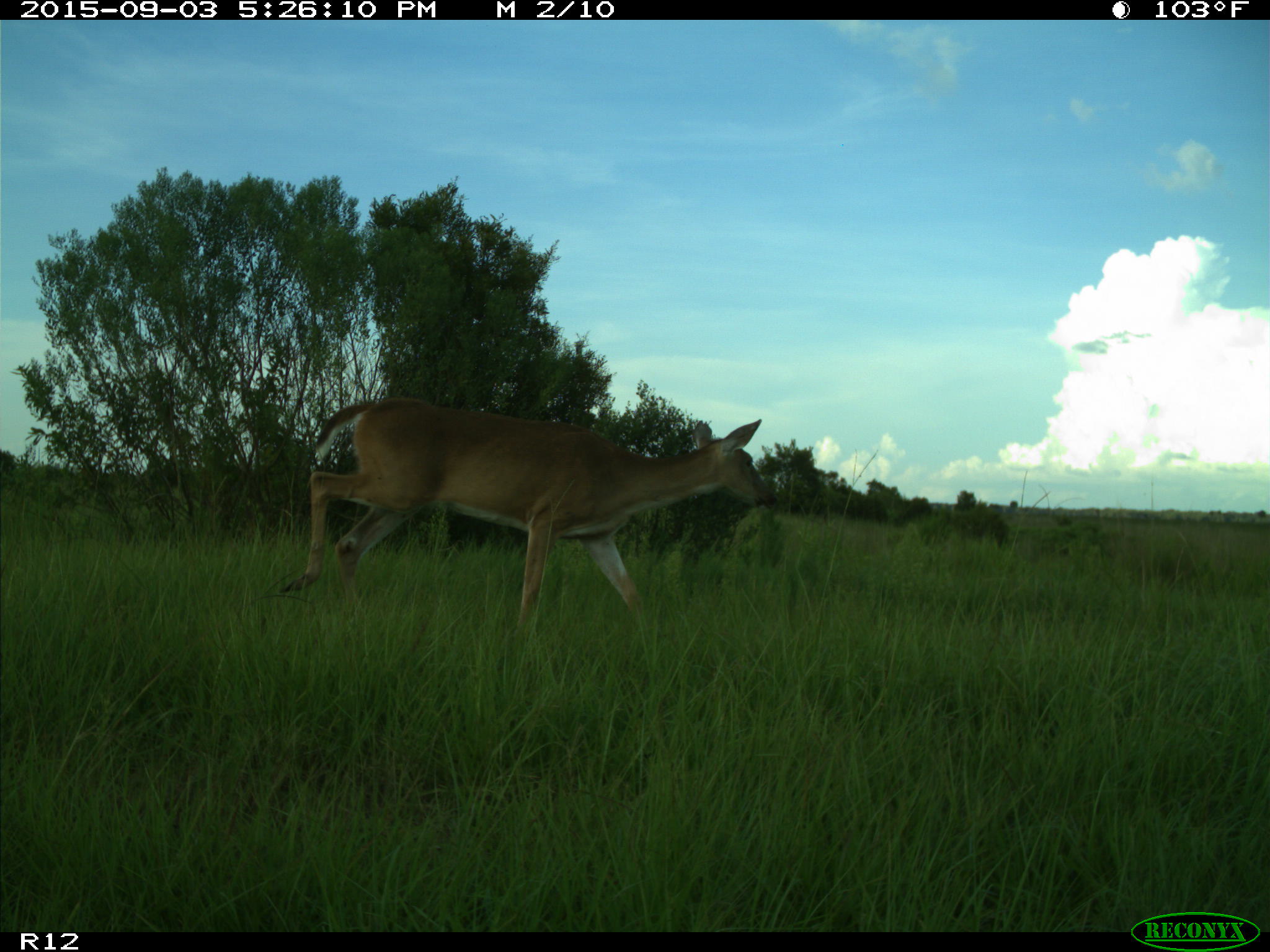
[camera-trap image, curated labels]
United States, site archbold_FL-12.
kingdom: Animalia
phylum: Chordata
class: Mammalia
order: Artiodactyla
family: Cervidae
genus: Odocoileus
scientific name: Odocoileus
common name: deer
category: unidentified deer